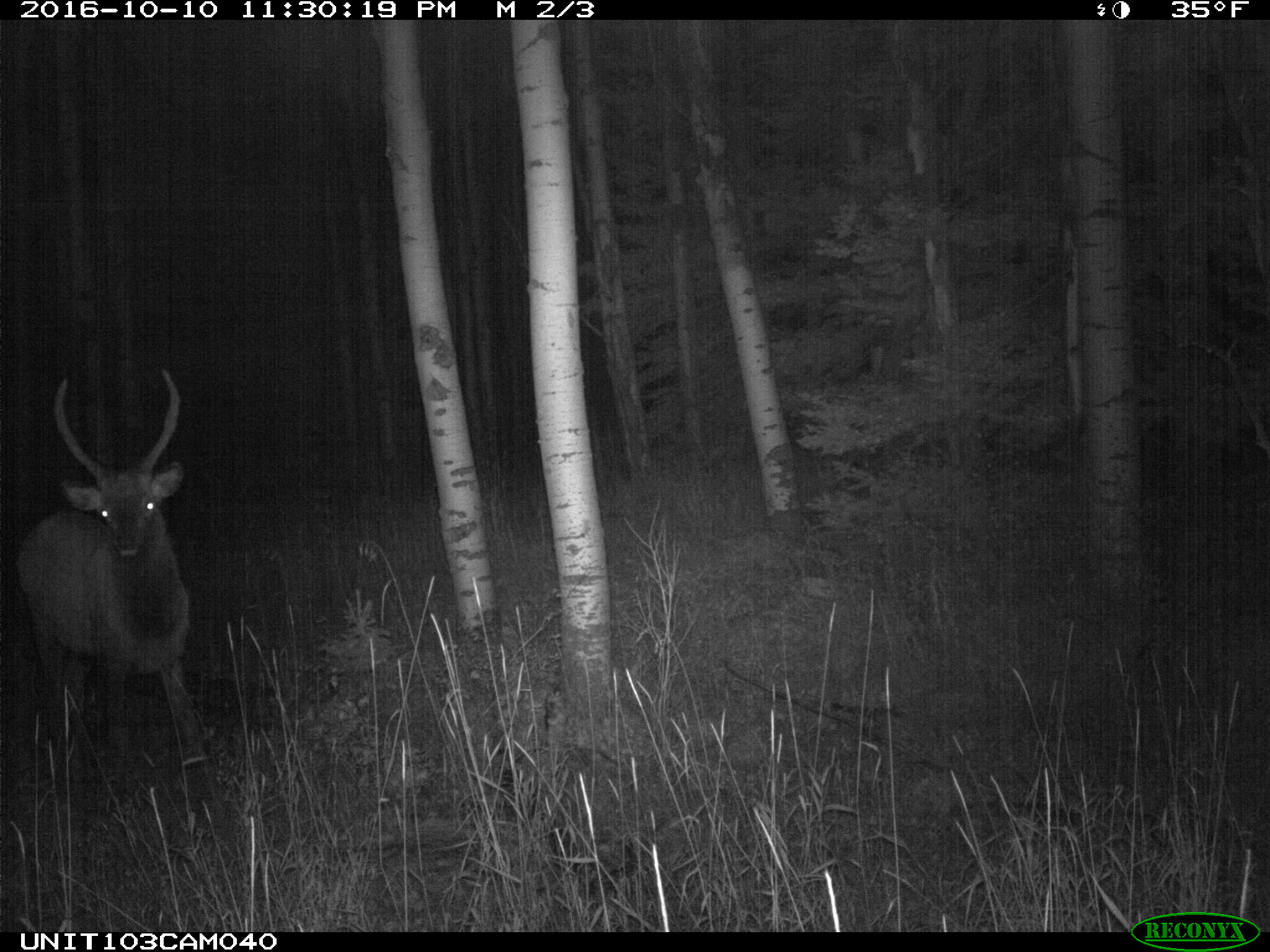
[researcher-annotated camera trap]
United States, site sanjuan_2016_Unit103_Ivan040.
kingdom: Animalia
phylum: Chordata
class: Mammalia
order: Artiodactyla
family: Cervidae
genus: Cervus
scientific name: Cervus elaphus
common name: red deer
Cervus elaphus (red deer).